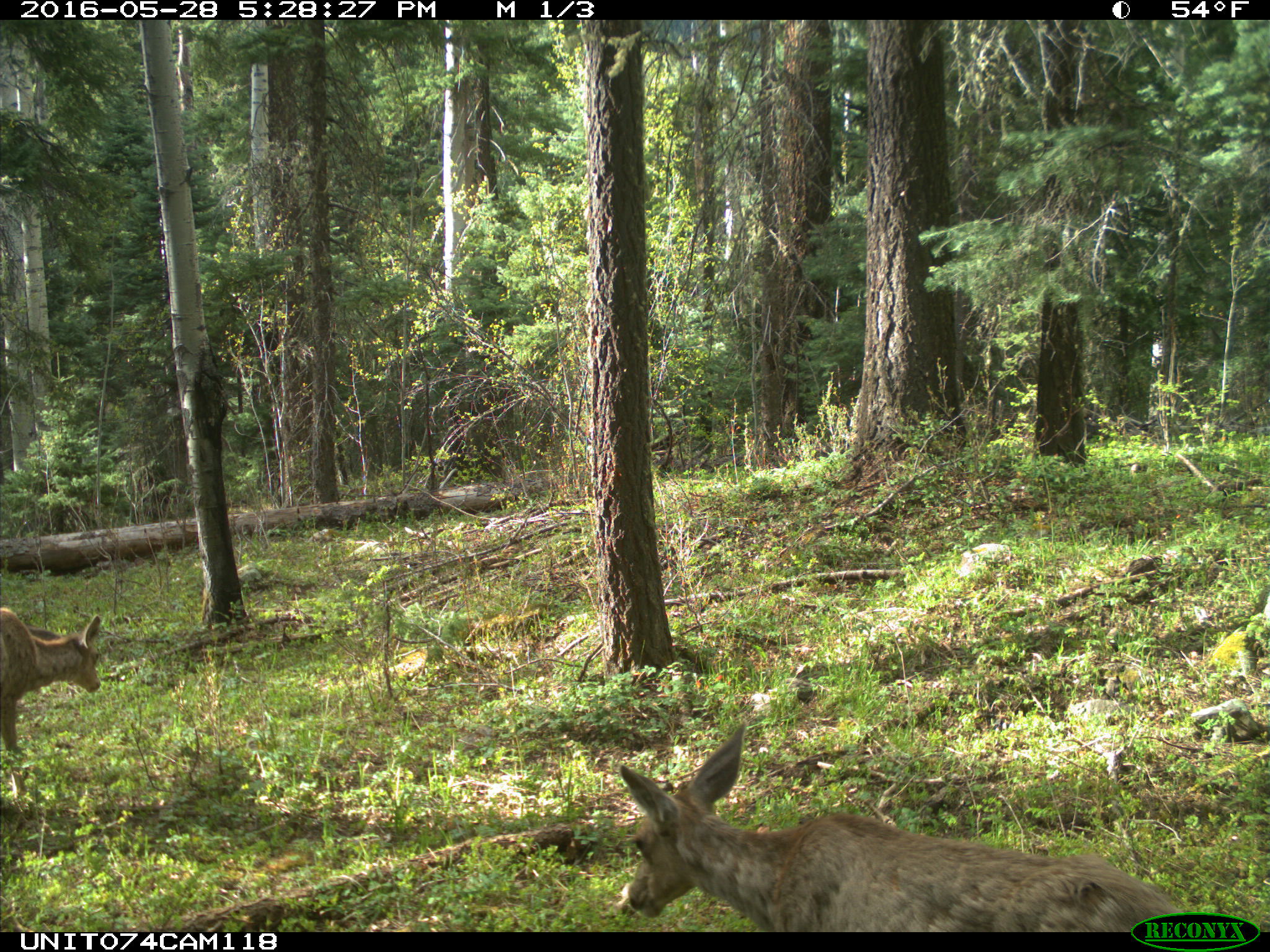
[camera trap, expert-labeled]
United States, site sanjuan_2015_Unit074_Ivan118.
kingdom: Animalia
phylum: Chordata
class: Mammalia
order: Artiodactyla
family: Cervidae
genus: Odocoileus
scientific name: Odocoileus hemionus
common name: mule deer